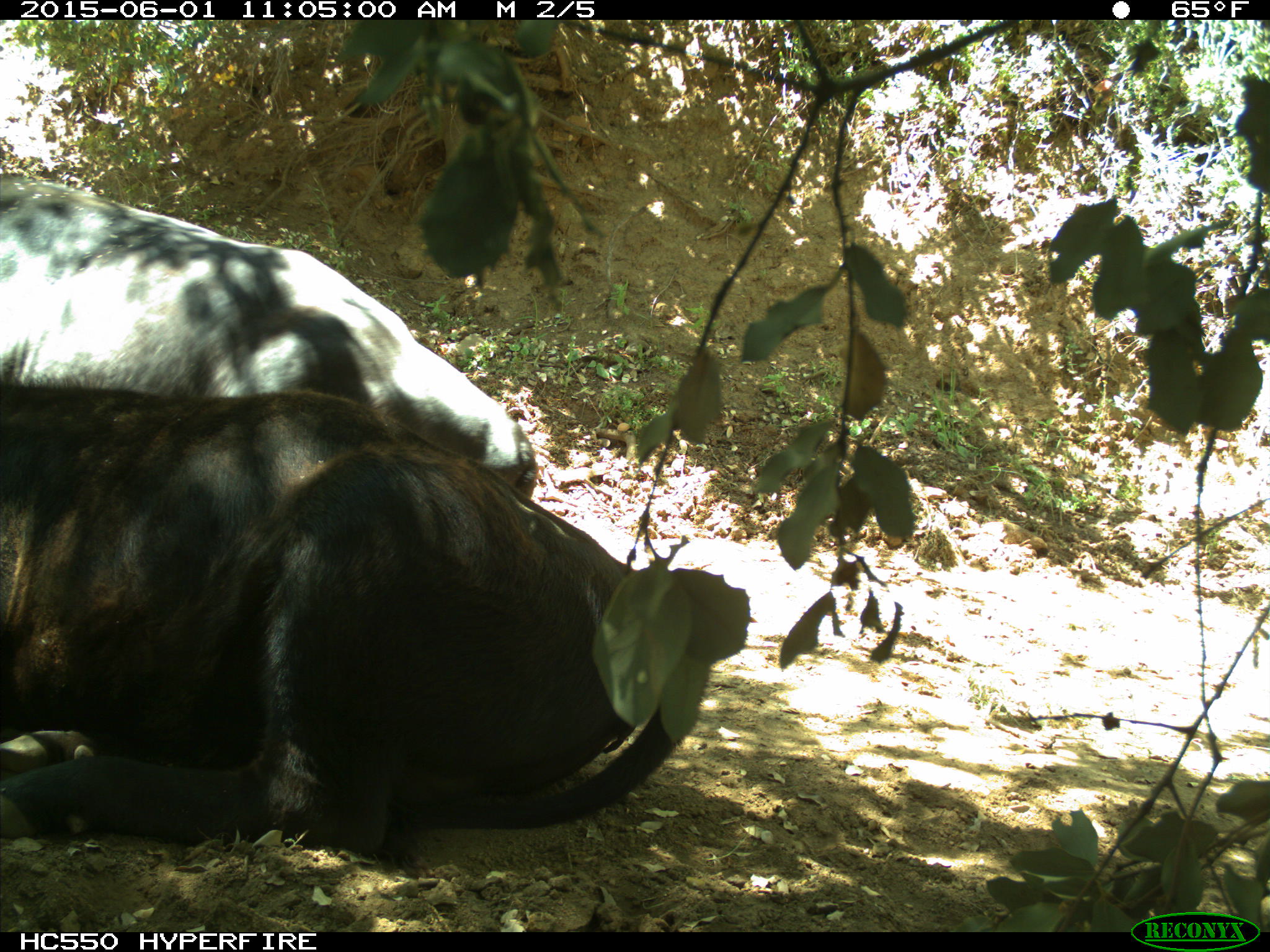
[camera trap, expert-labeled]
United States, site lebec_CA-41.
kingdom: Animalia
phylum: Chordata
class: Mammalia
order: Artiodactyla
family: Bovidae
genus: Bos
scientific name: Bos taurus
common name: domestic cow